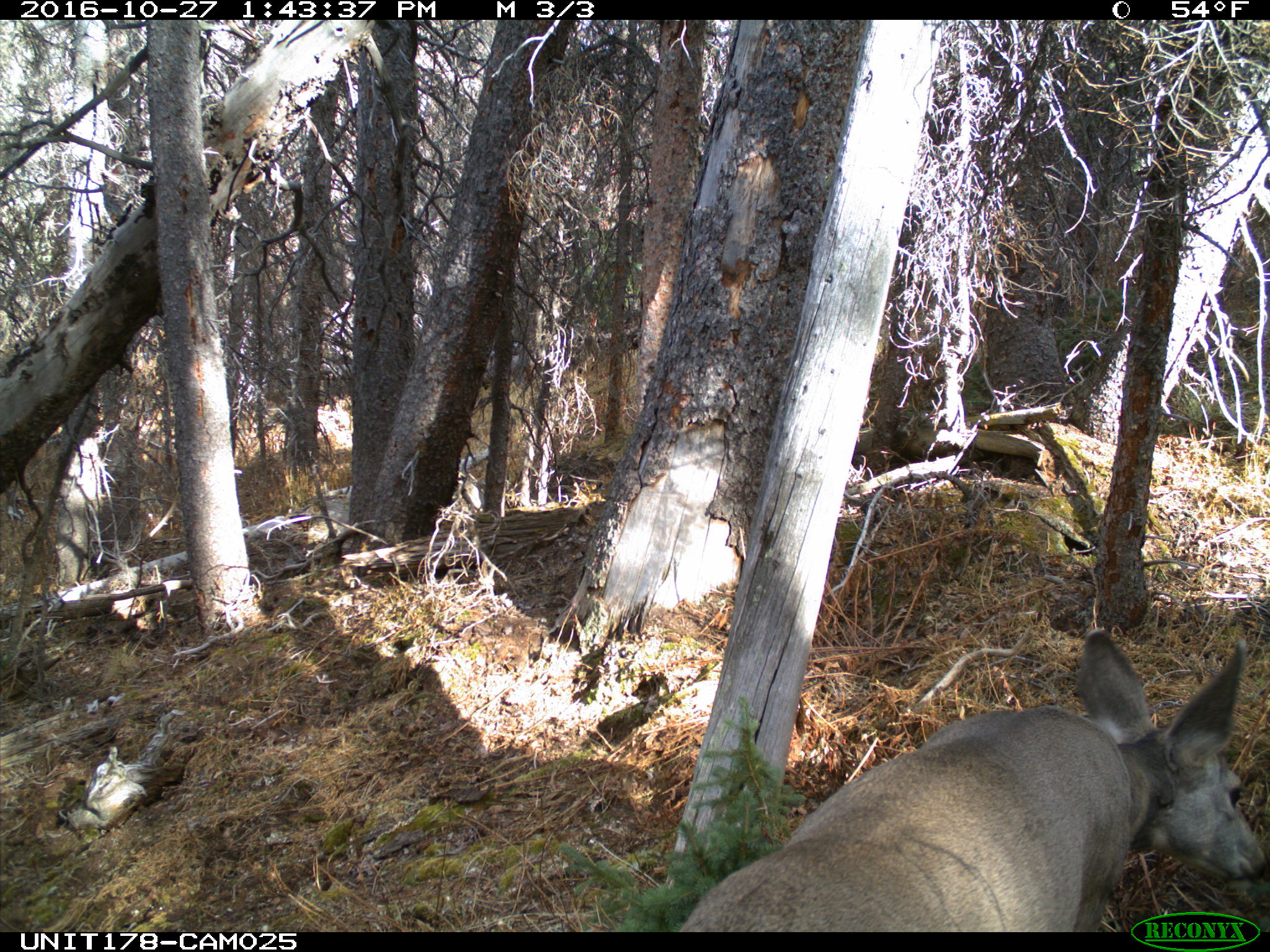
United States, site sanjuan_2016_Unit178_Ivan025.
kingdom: Animalia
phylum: Chordata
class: Mammalia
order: Artiodactyla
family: Cervidae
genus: Odocoileus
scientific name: Odocoileus hemionus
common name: mule deer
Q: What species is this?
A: Odocoileus hemionus (mule deer).